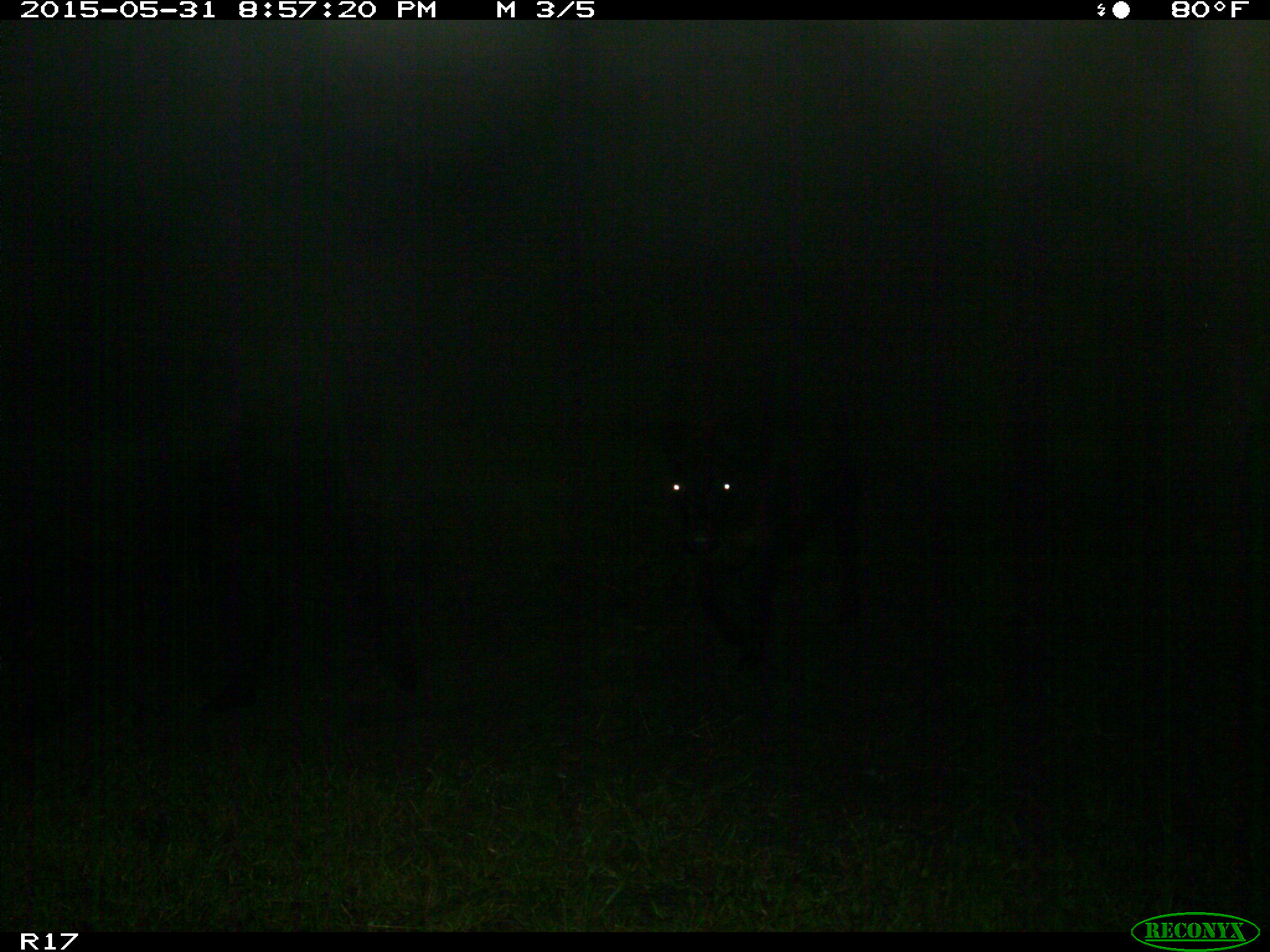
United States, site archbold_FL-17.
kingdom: Animalia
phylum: Chordata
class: Mammalia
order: Artiodactyla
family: Bovidae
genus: Bos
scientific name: Bos taurus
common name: domestic cow